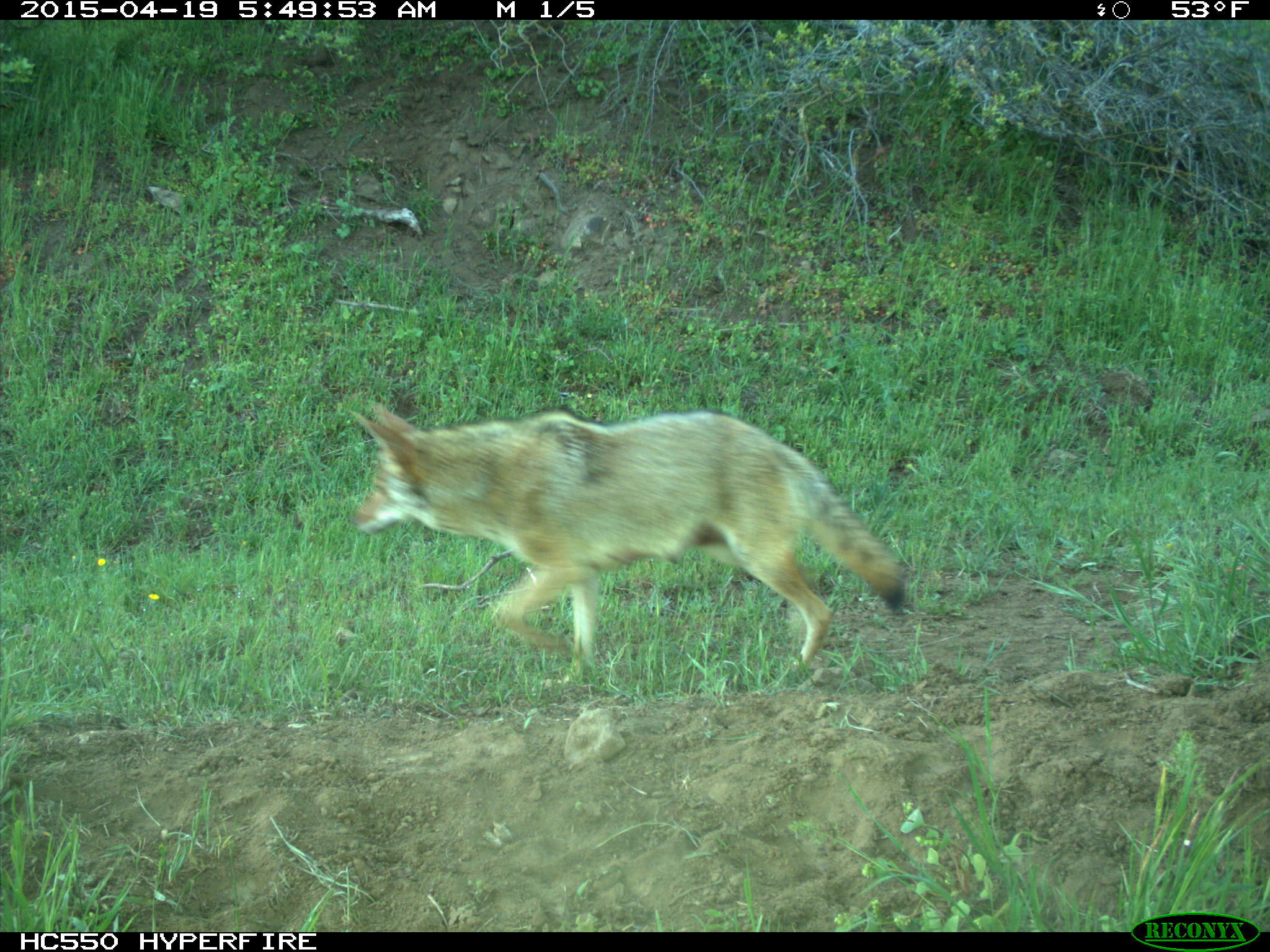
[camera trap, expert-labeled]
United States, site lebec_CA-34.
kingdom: Animalia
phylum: Chordata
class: Mammalia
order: Carnivora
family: Canidae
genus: Canis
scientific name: Canis latrans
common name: coyote